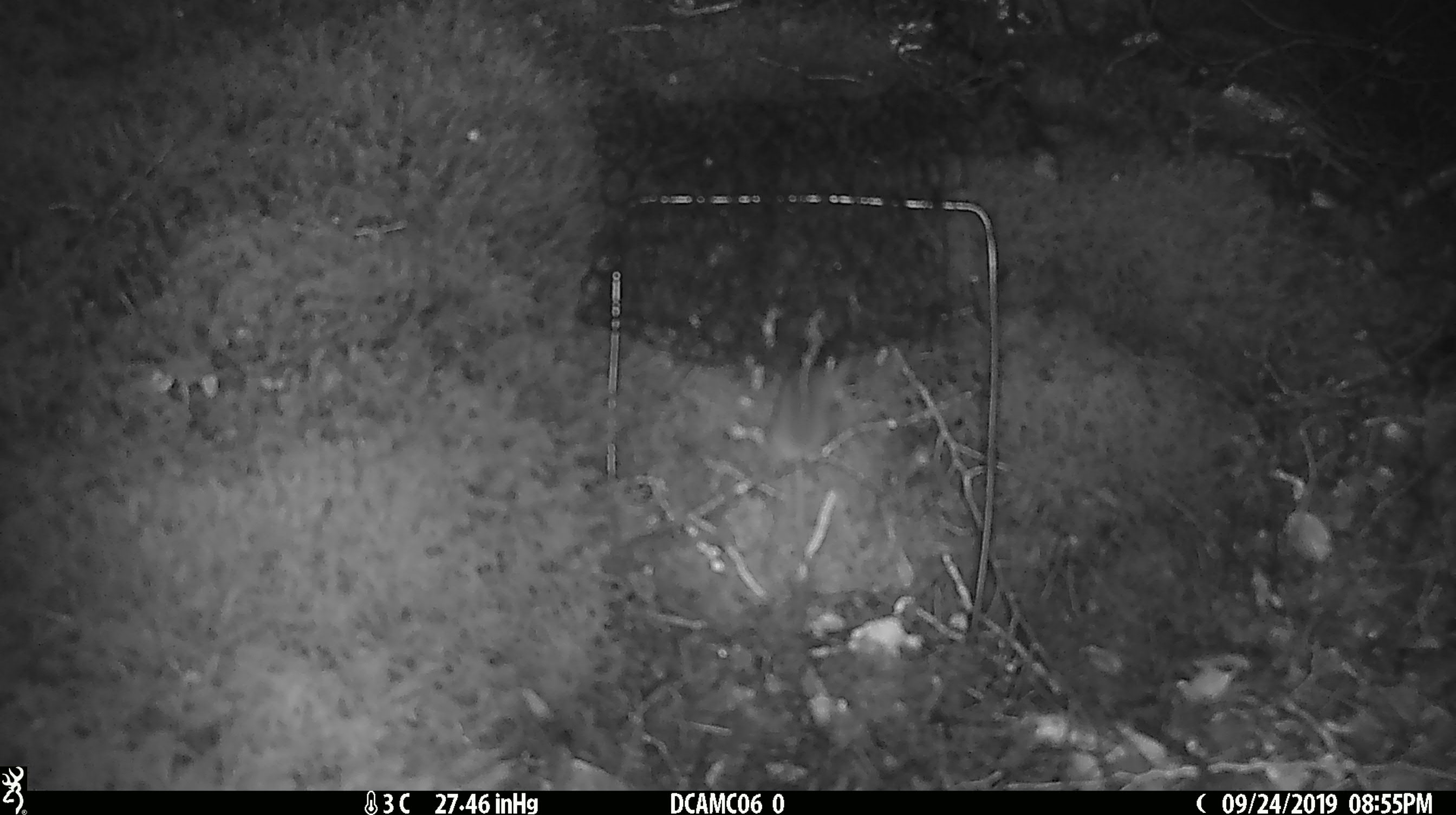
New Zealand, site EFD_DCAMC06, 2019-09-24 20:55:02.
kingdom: Animalia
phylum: Chordata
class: Mammalia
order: Rodentia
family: Muridae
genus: Mus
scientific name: Mus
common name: mouse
Mouse (Mus).